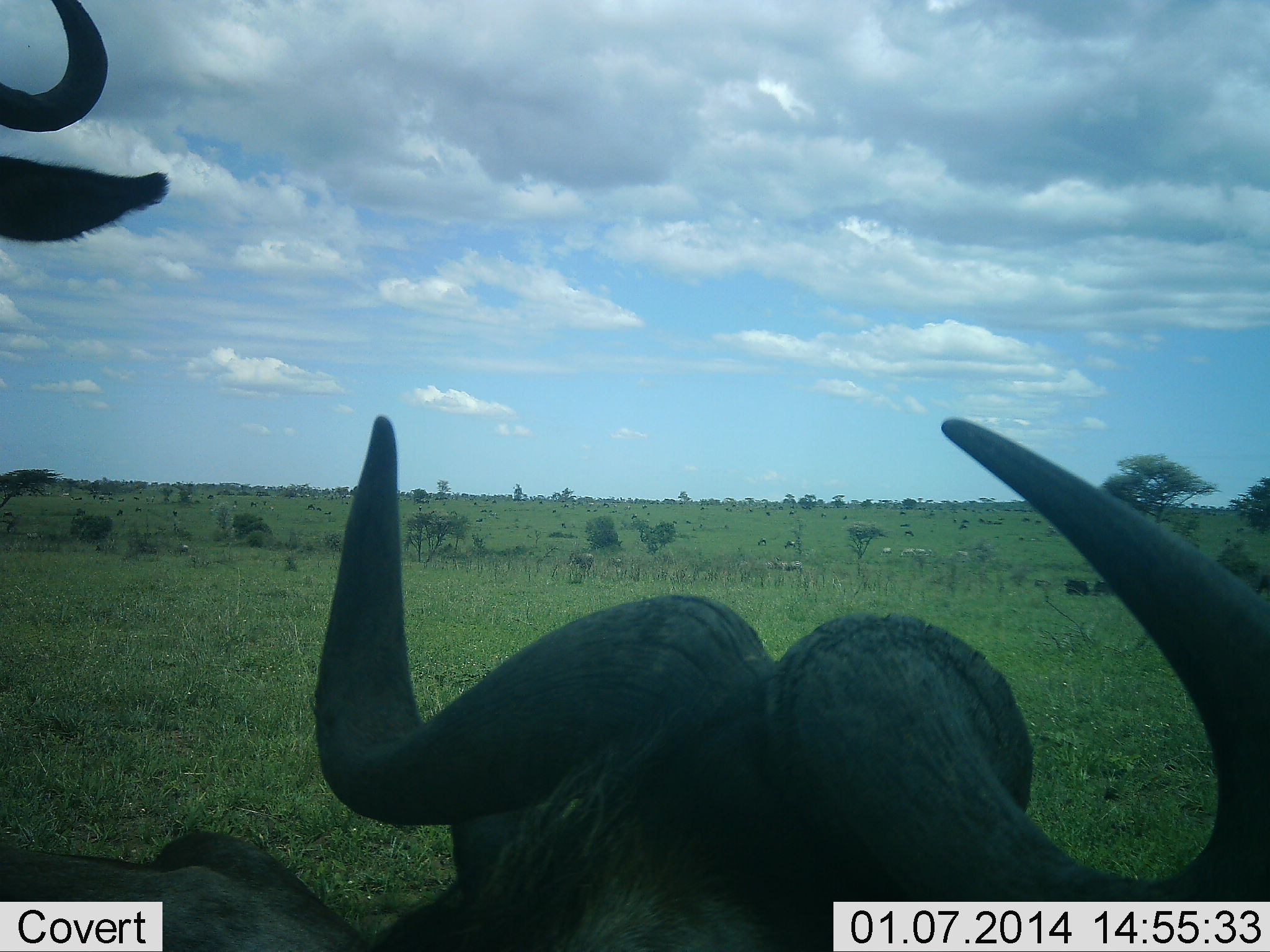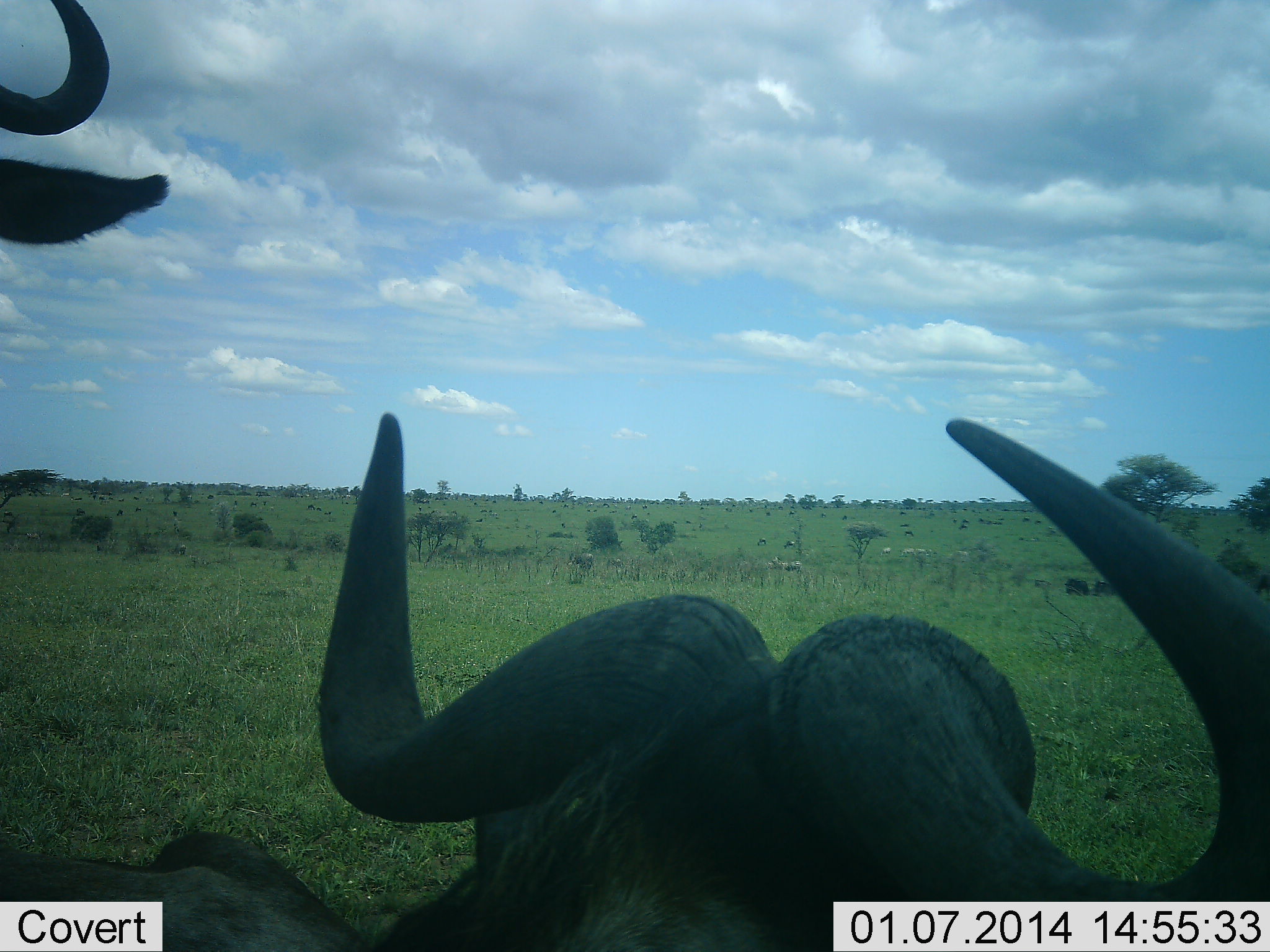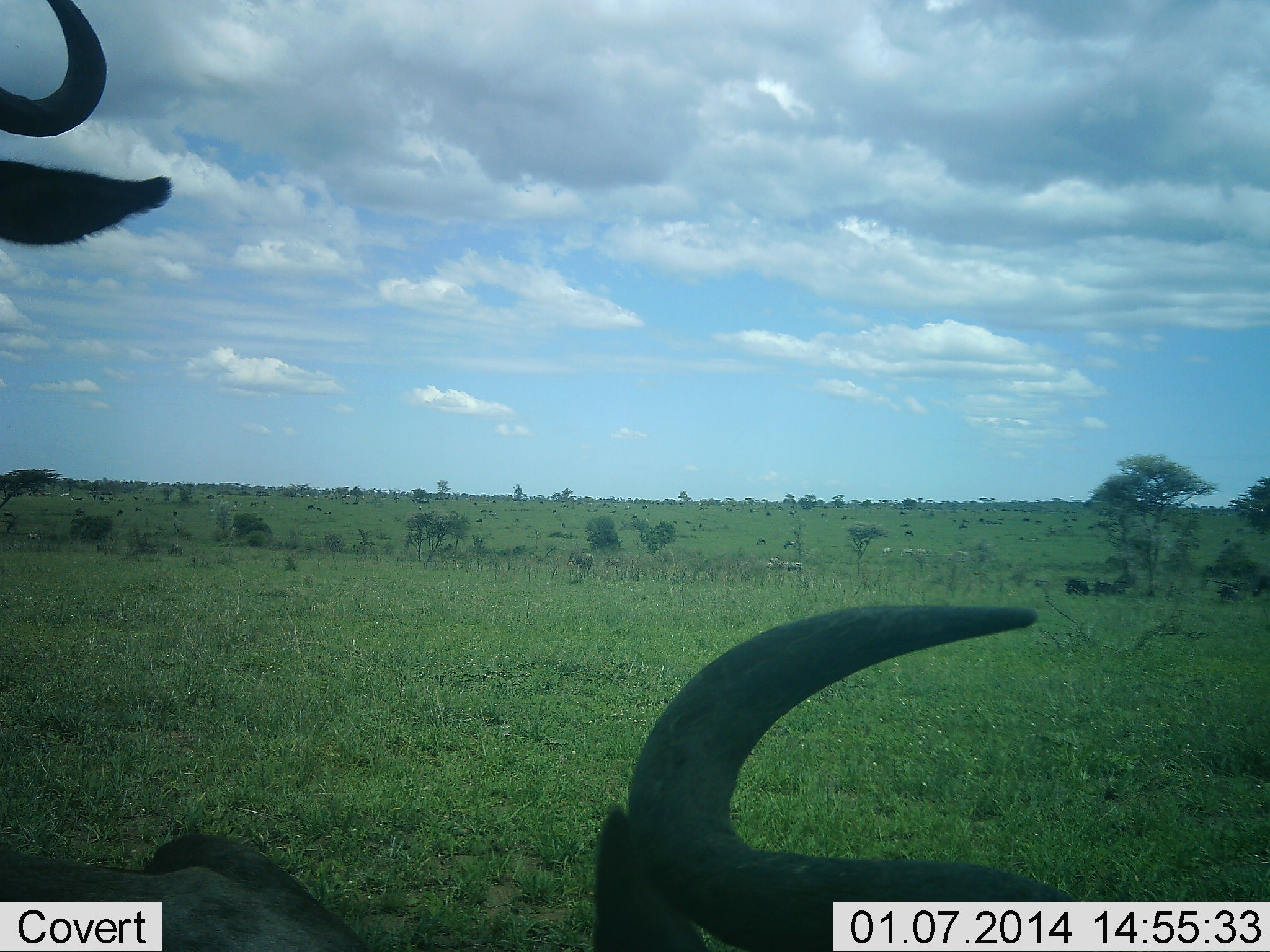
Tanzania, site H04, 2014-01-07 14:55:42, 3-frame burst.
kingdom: Animalia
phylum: Chordata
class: Mammalia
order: Artiodactyla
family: Bovidae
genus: Syncerus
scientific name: Syncerus caffer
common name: cape buffalo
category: buffalo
Buffalo (cape buffalo) (Syncerus caffer), count 2. Behavior (volunteer vote fractions): standing 82%, resting 64%, moving 0%, interacting 0%. Young present (vote fraction): 0%. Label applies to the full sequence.